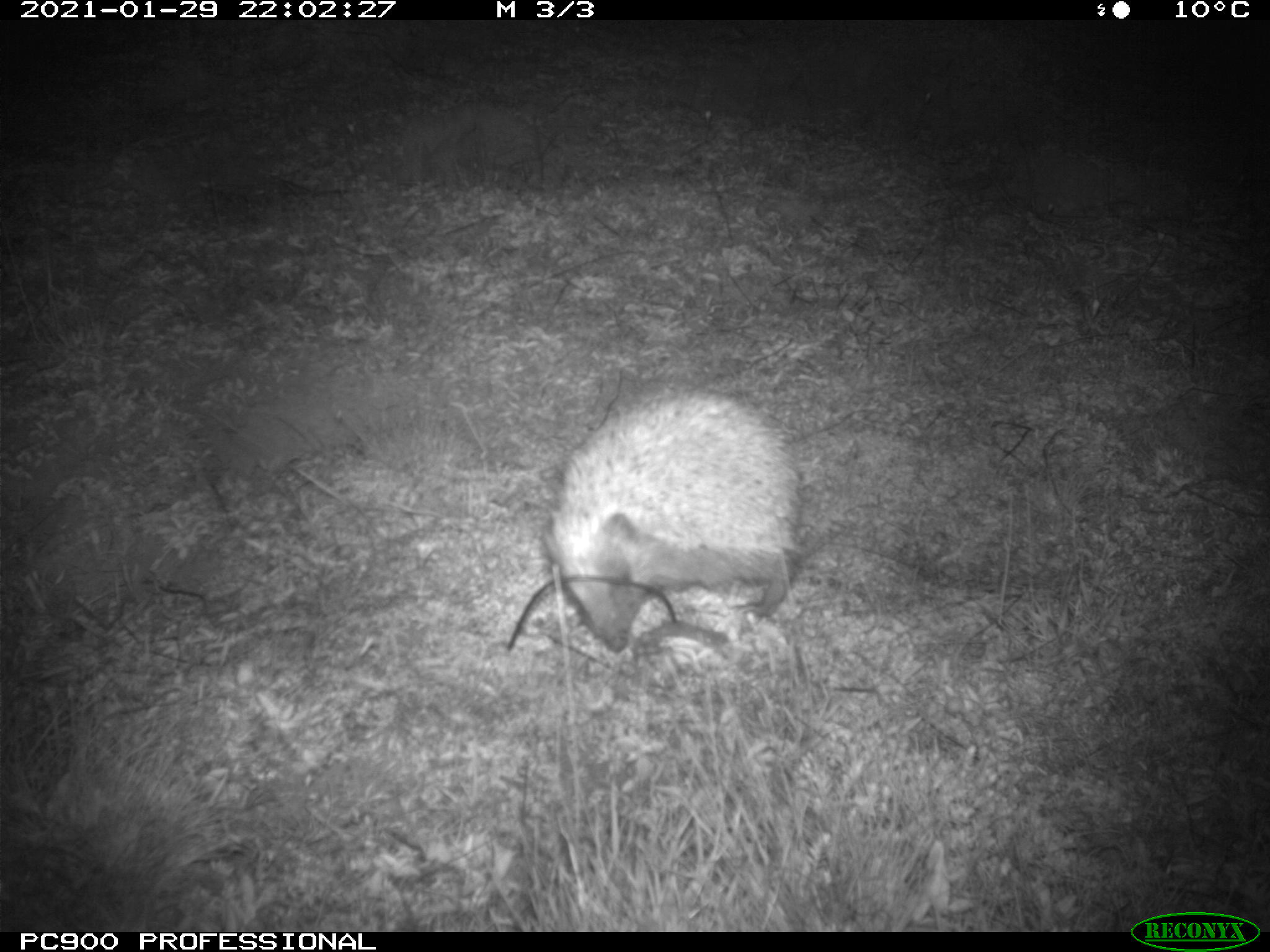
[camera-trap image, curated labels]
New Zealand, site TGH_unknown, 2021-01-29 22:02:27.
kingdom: Animalia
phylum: Chordata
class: Mammalia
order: Eulipotyphla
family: Erinaceidae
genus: Erinaceus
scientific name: Erinaceus europaeus europaeus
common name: european hedgehog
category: hedgehog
Hedgehog (european hedgehog) (Erinaceus europaeus europaeus).